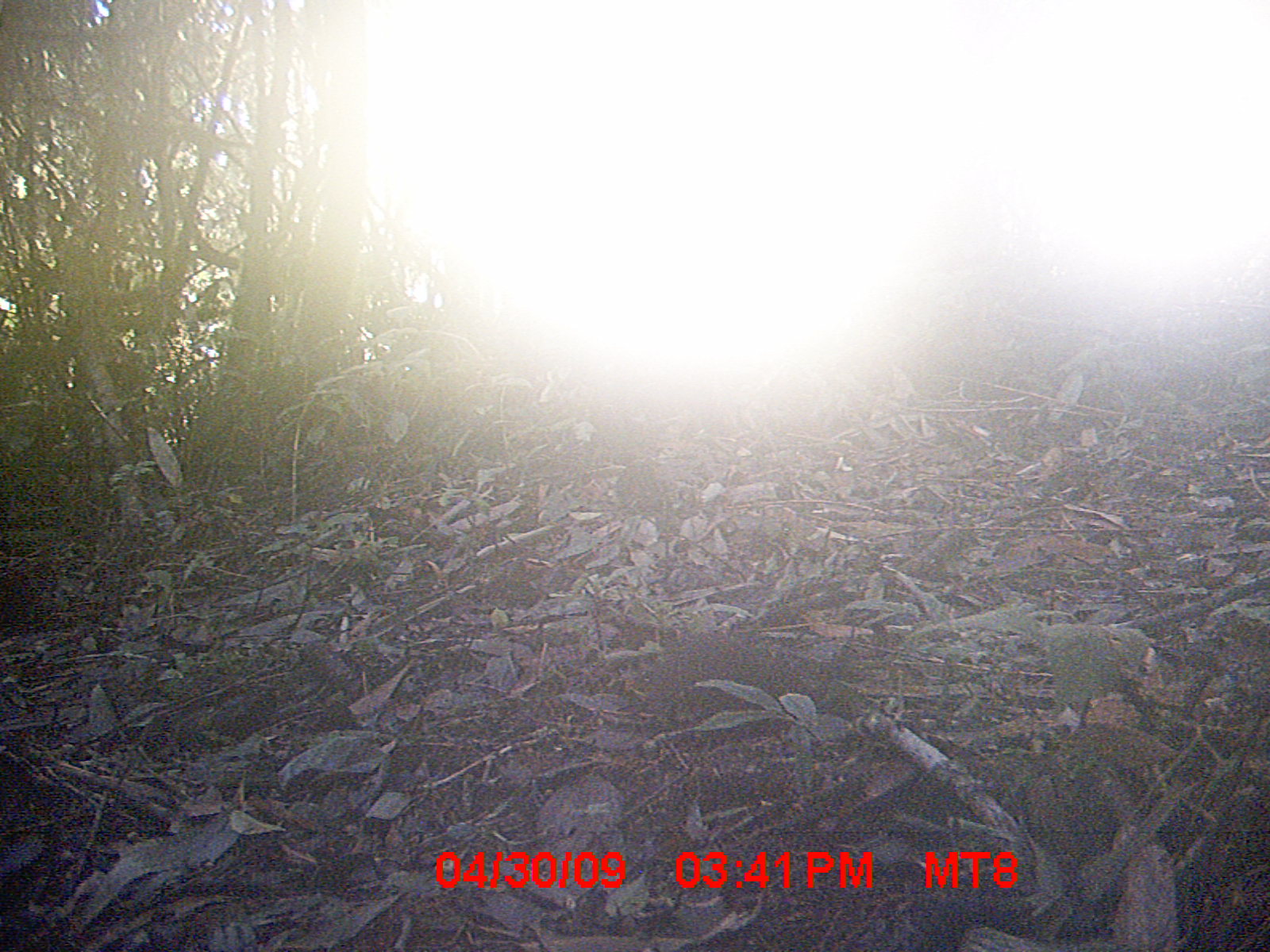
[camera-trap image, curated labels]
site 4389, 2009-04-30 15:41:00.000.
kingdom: Animalia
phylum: Chordata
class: Mammalia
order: Rodentia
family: Nesomyidae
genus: Nesomys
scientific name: Nesomys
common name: nesomys rodents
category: nesomys sp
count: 1